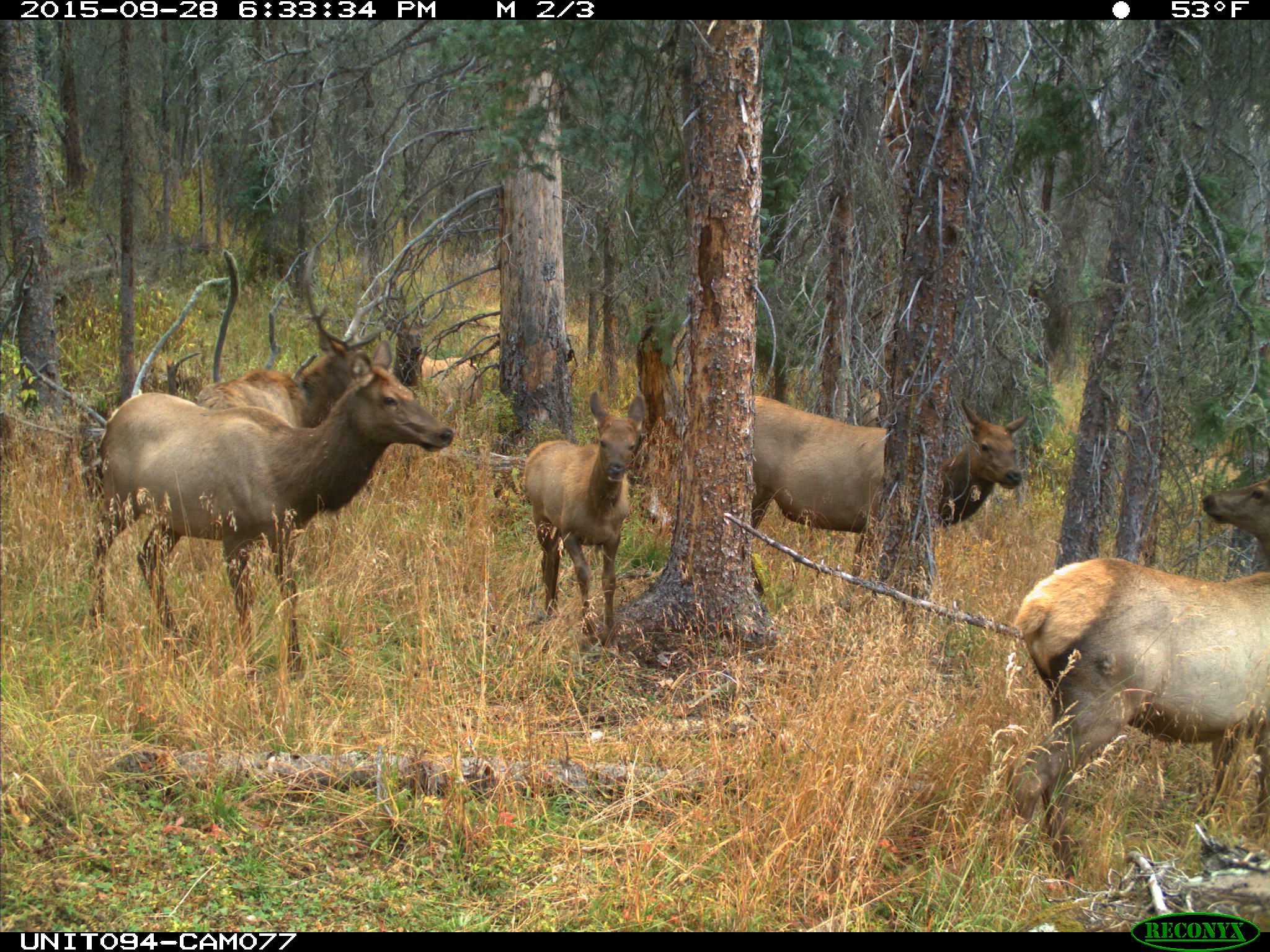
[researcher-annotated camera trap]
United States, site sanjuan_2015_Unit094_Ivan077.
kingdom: Animalia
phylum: Chordata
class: Mammalia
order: Artiodactyla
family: Cervidae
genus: Cervus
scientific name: Cervus elaphus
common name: red deer